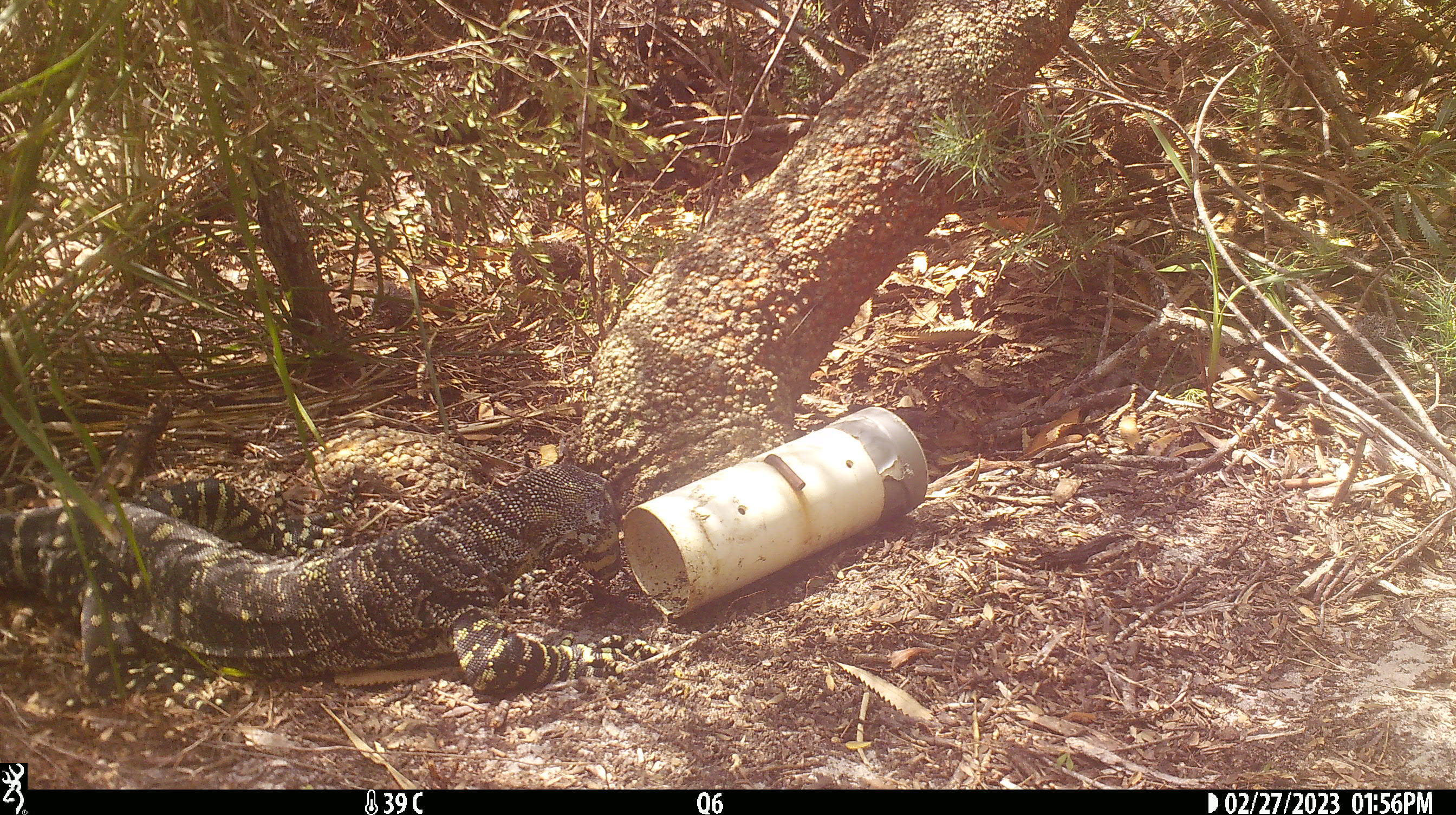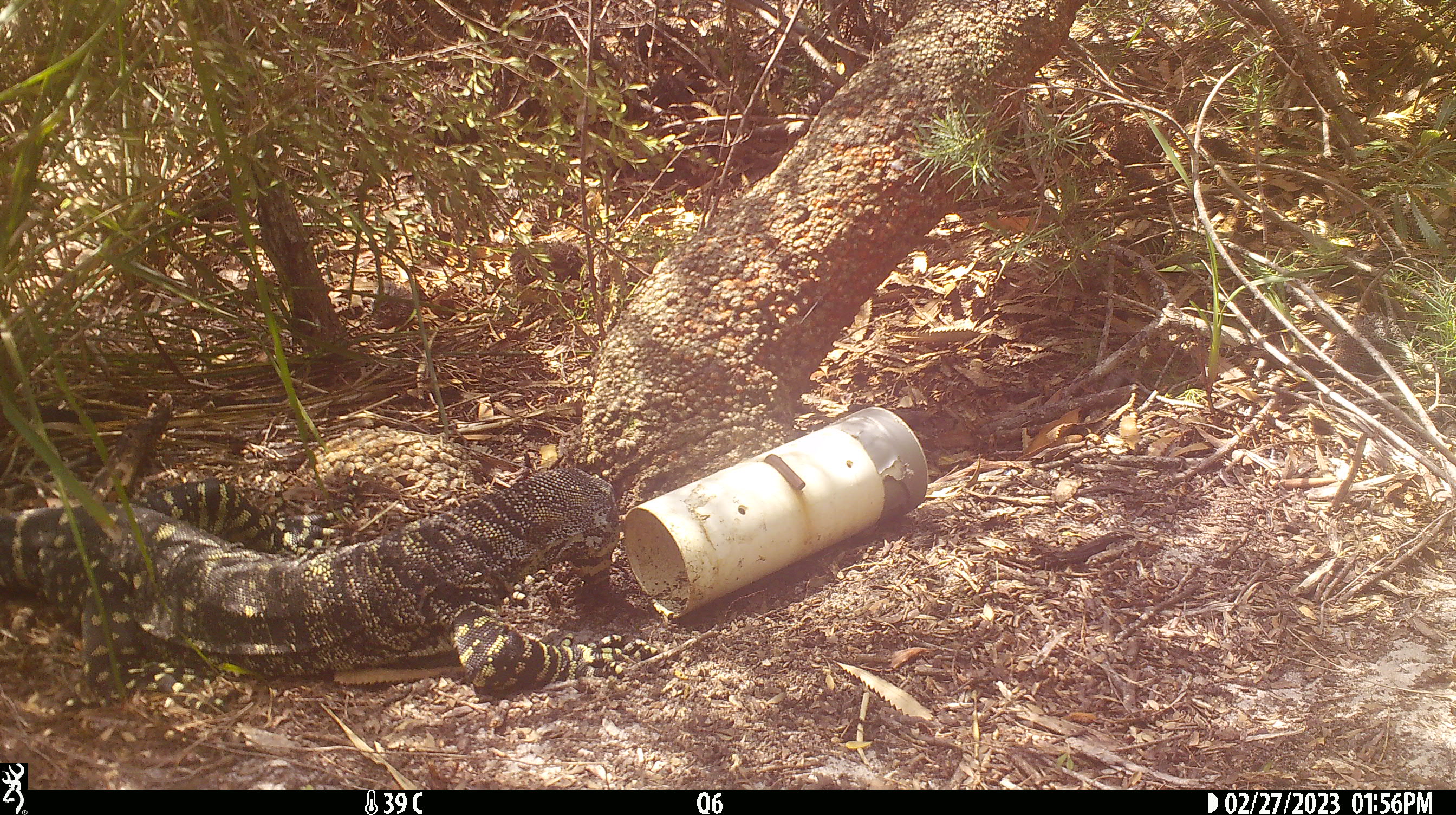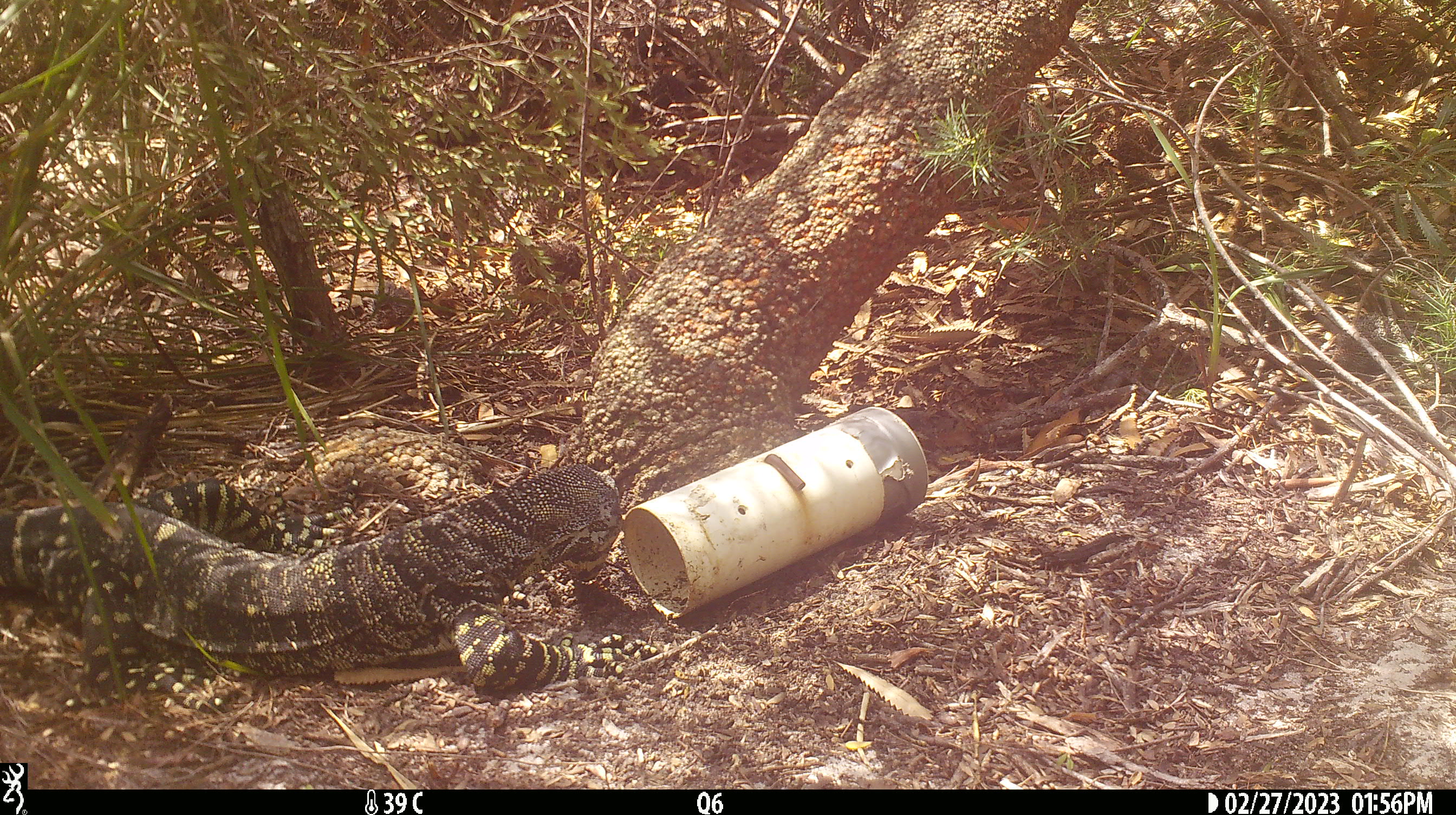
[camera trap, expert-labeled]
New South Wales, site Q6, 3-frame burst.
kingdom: Animalia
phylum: Chordata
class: Reptilia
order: Squamata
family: Varanidae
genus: Varanus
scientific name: Varanus varius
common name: lace monitor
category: goanna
Goanna (lace monitor) (Varanus varius).